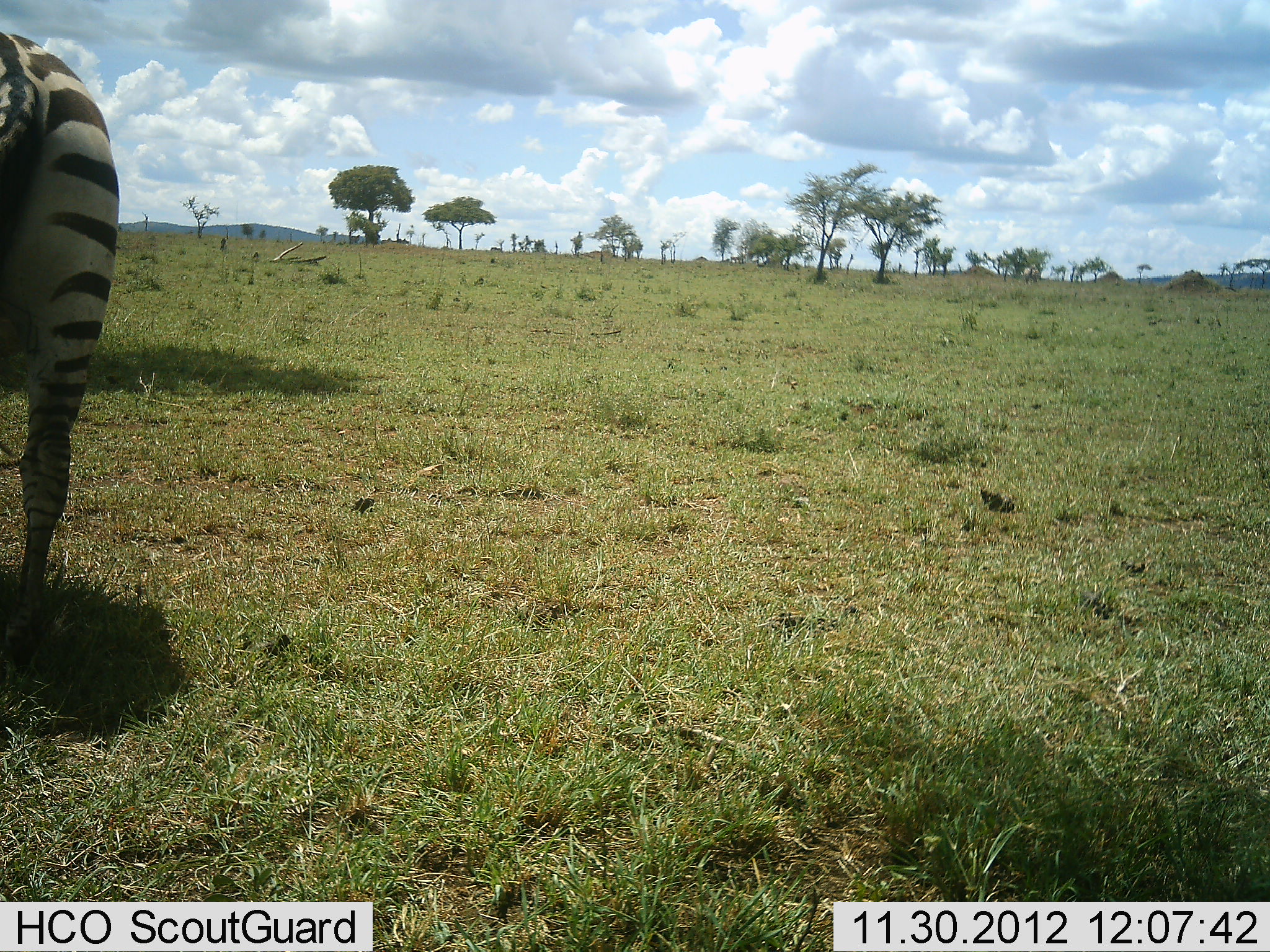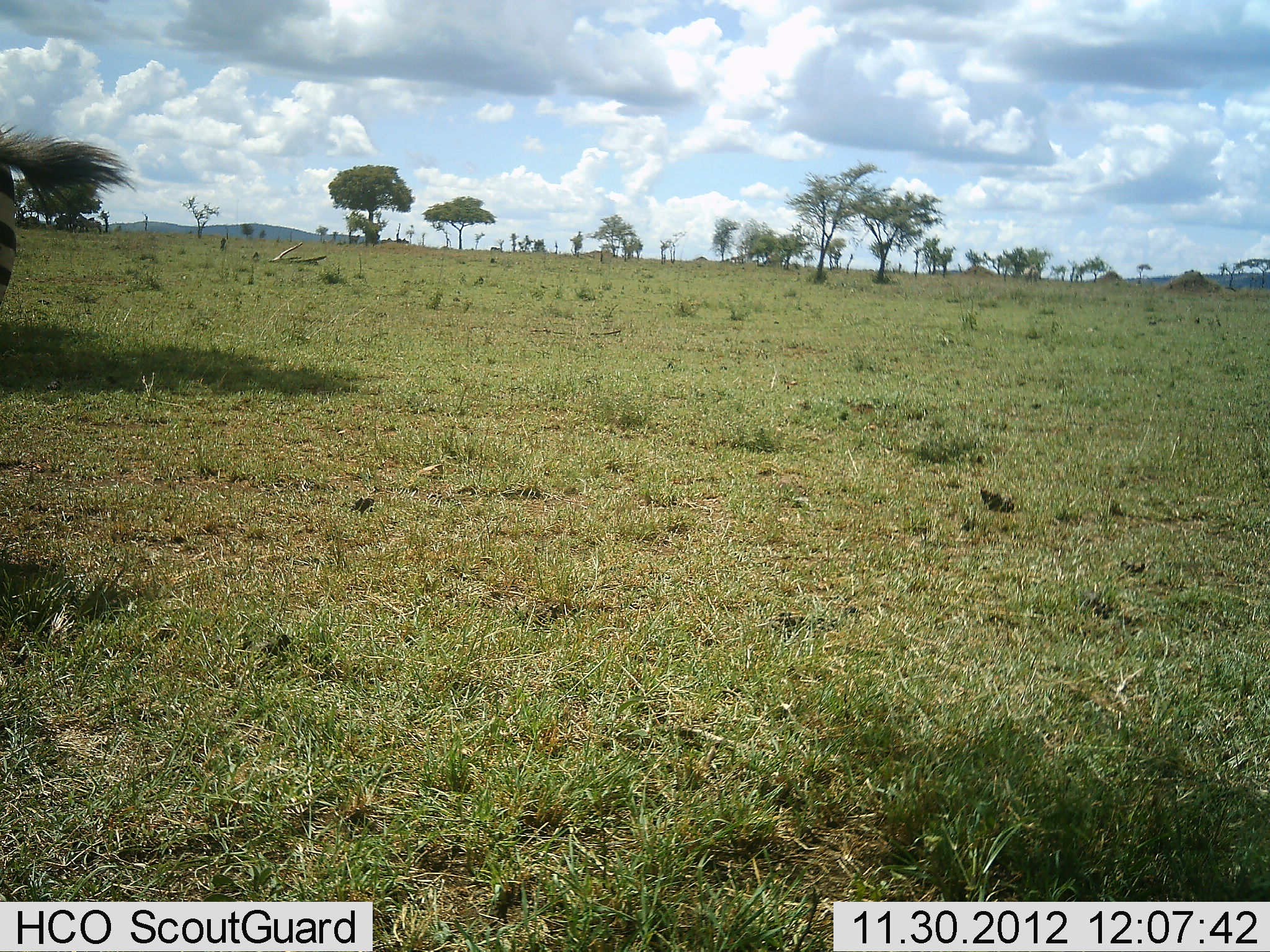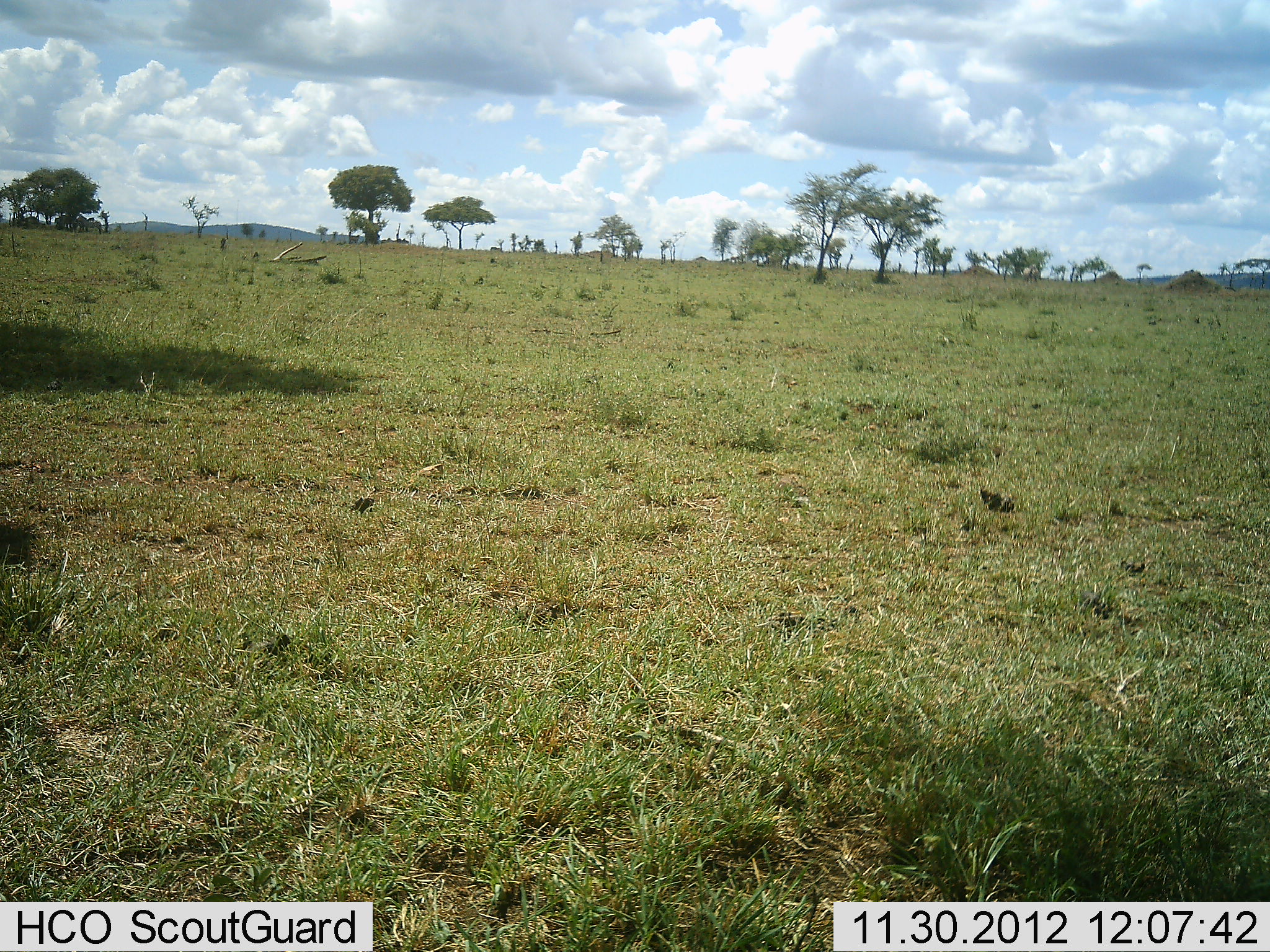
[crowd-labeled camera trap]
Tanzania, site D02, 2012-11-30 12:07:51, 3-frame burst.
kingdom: Animalia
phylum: Chordata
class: Mammalia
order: Perissodactyla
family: Equidae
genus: Equus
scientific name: Equus quagga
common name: plains zebra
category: zebra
Zebra (plains zebra) (Equus quagga), count 1. Behavior (volunteer vote fractions): standing 28%, resting 0%, moving 78%, interacting 0%. Young present (vote fraction): 0%. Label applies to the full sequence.